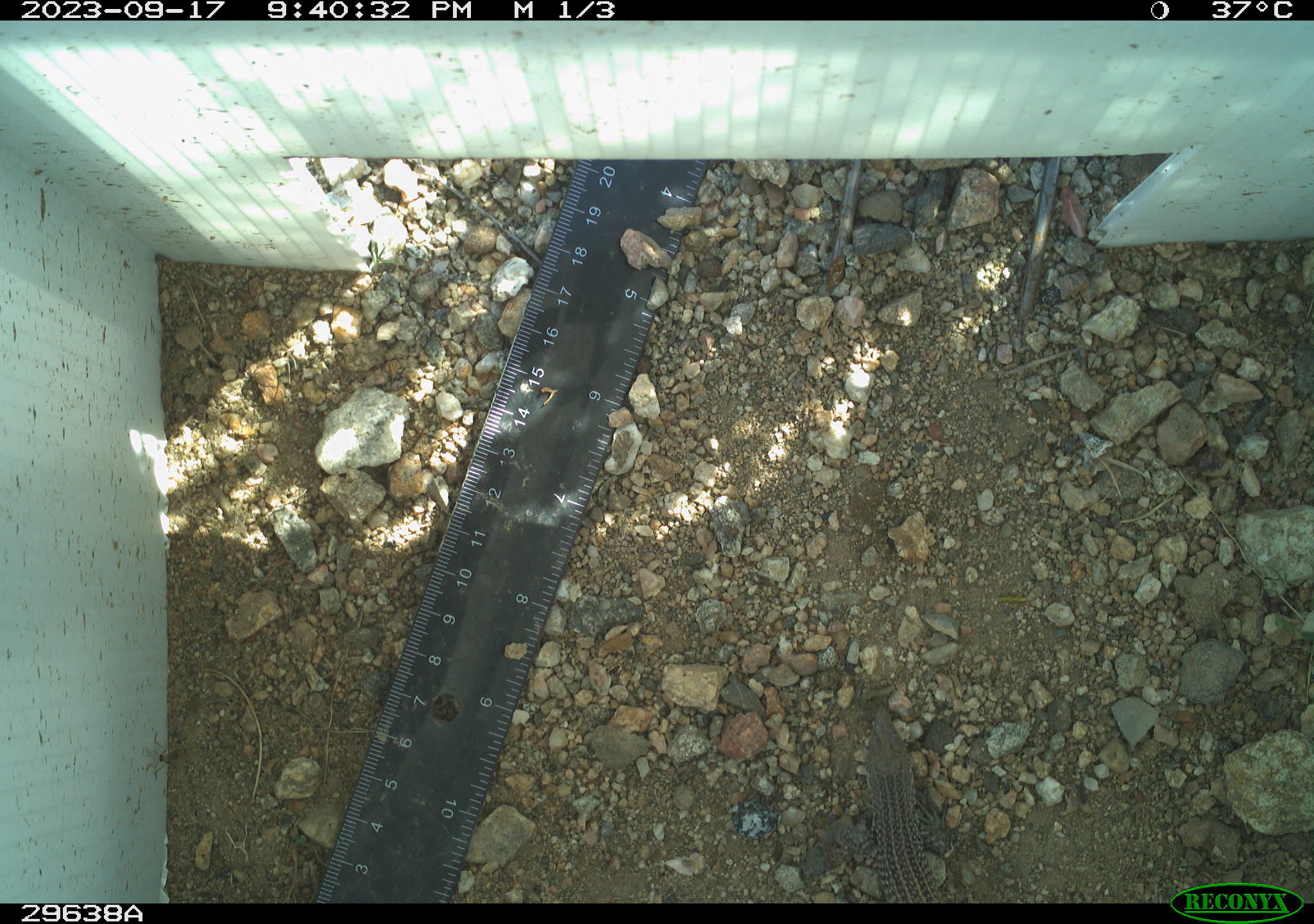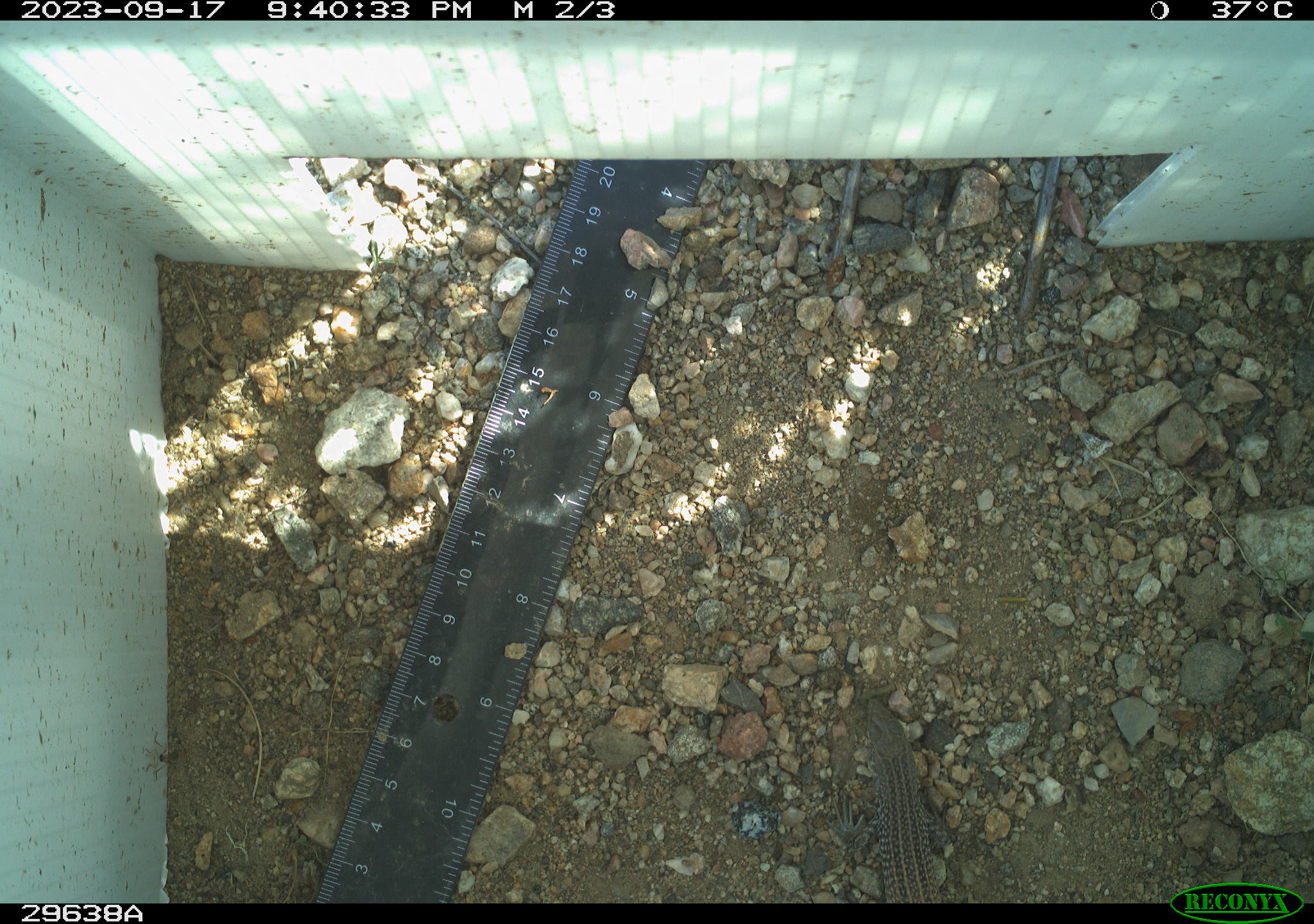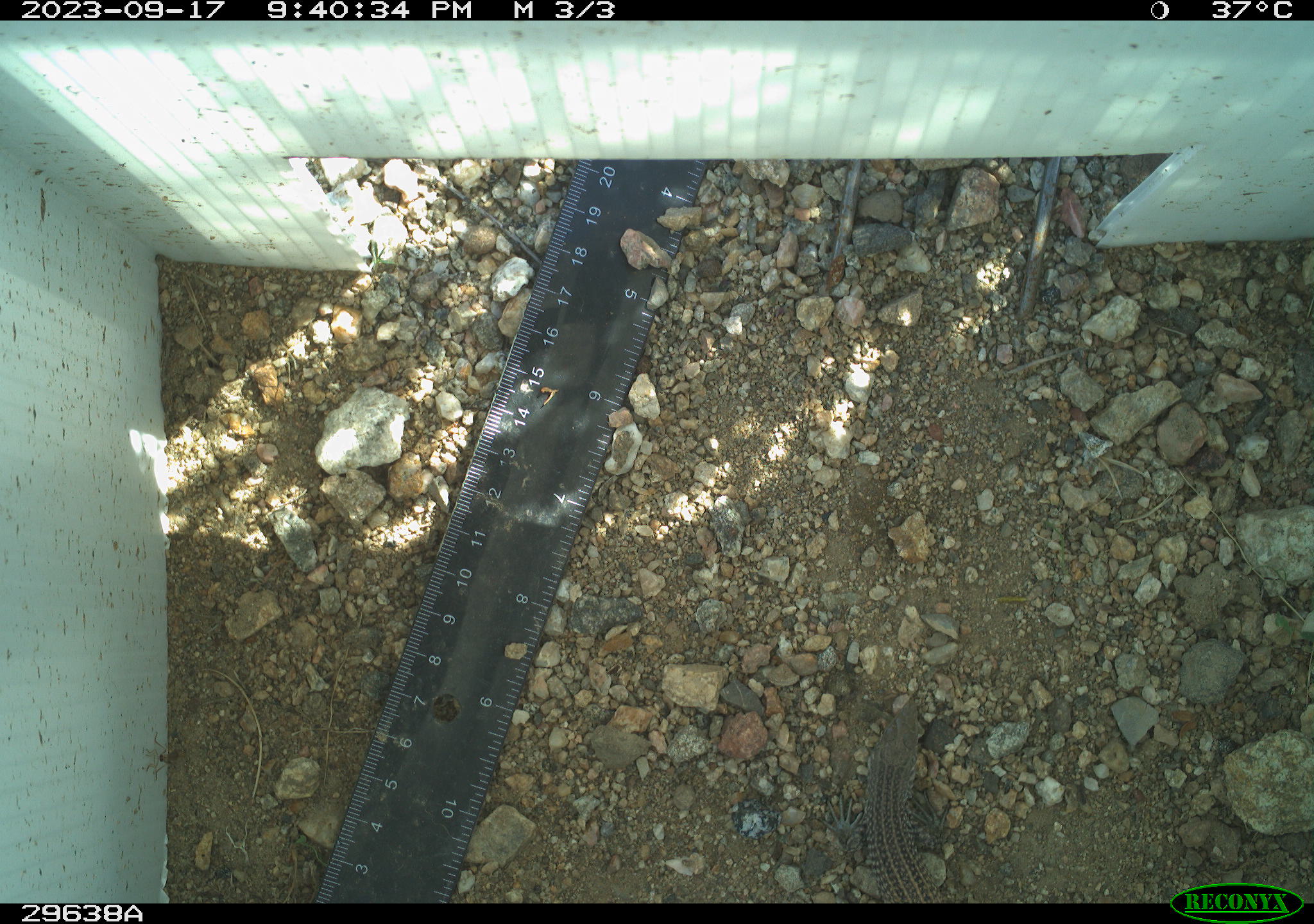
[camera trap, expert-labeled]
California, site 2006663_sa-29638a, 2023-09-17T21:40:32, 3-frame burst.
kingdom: Animalia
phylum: Chordata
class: Reptilia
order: Squamata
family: Teiidae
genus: Aspidoscelis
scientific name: Aspidoscelis tigris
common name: western whiptail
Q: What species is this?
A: Western whiptail (Aspidoscelis tigris).